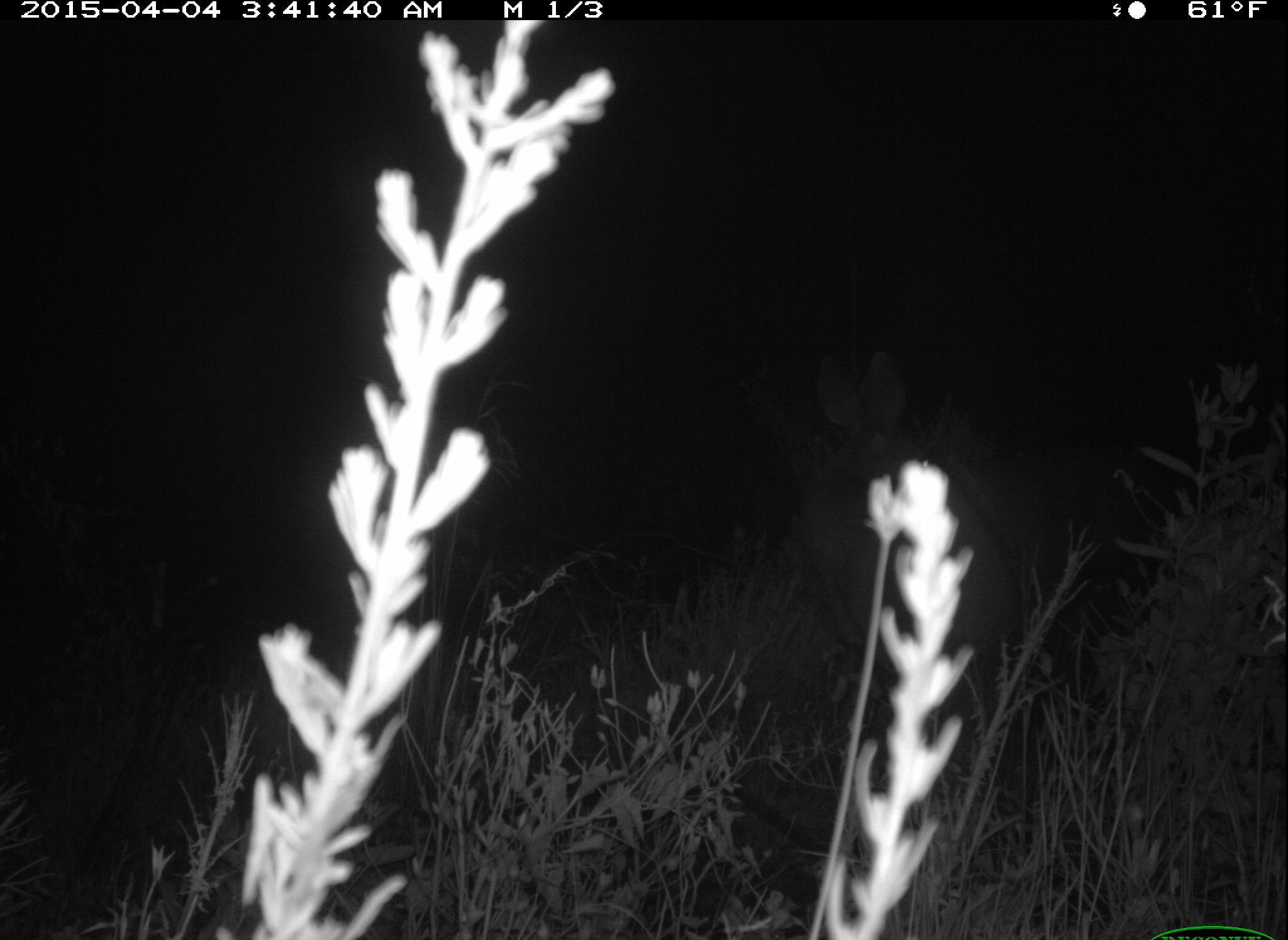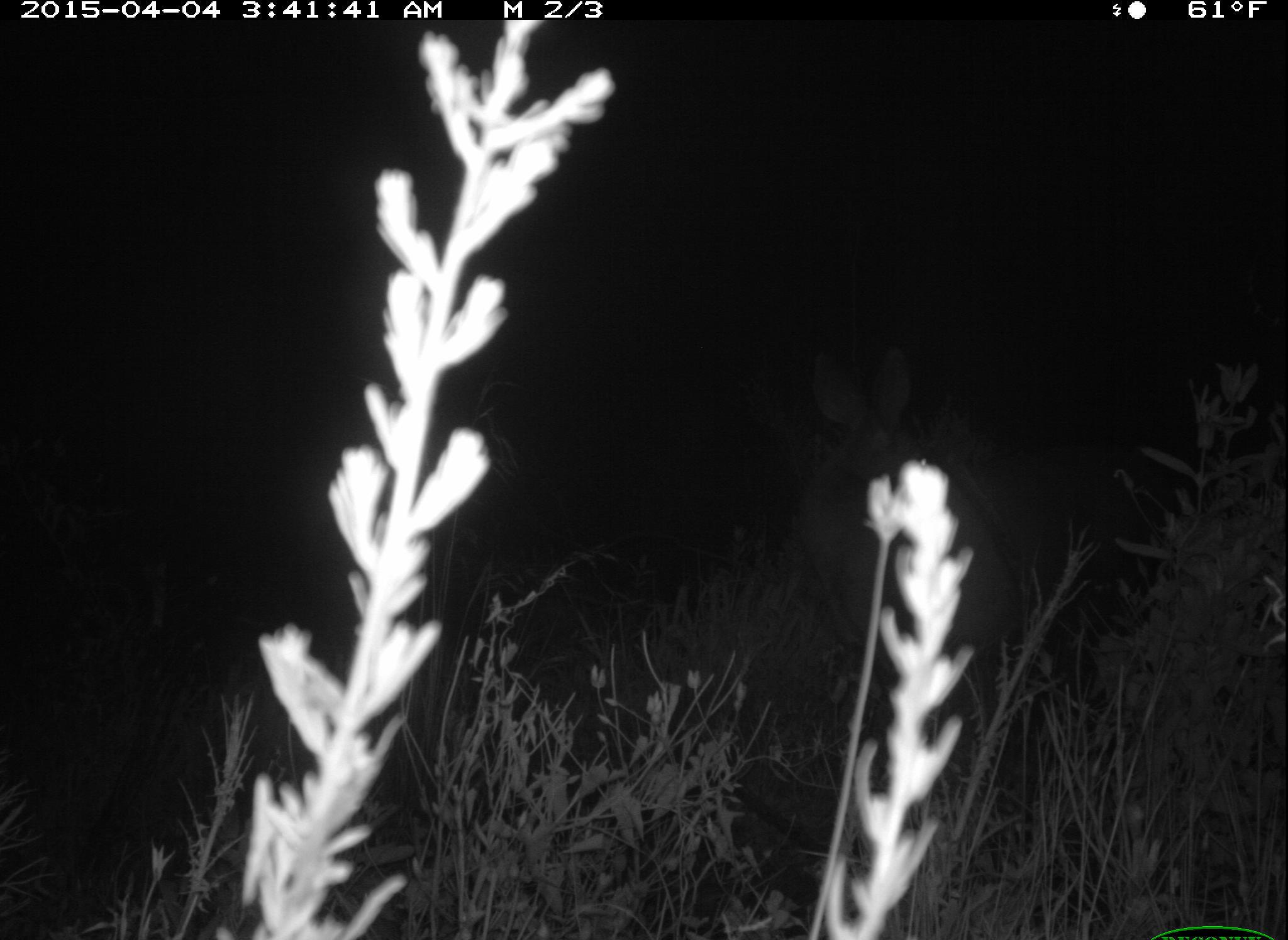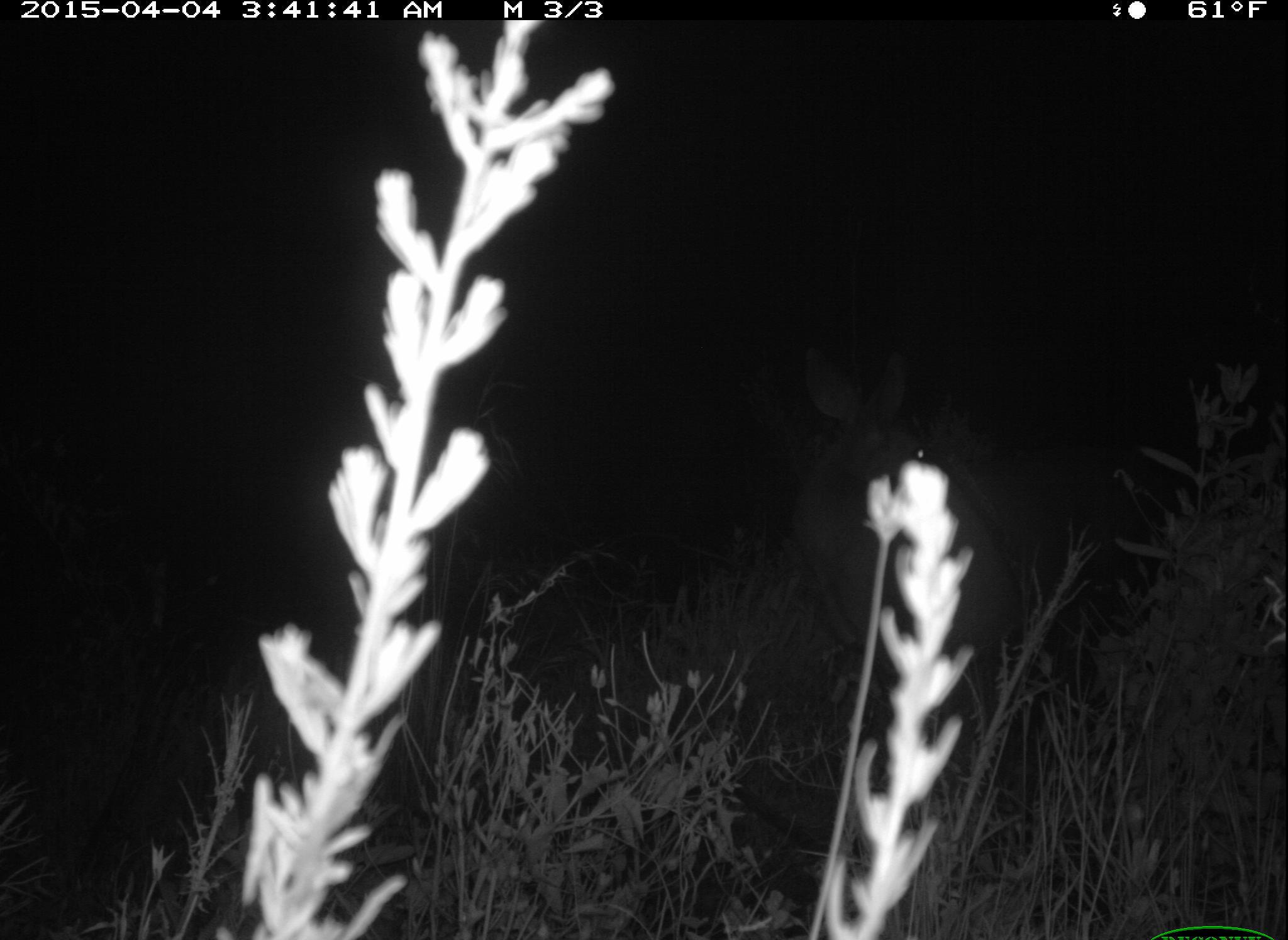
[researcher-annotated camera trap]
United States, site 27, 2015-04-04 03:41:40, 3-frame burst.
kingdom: Animalia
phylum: Chordata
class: Mammalia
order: Artiodactyla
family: Cervidae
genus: Odocoileus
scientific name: Odocoileus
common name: deer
Deer (Odocoileus).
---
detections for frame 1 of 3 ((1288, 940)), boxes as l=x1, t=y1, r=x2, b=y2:
deer: l=787, t=346, r=1043, b=717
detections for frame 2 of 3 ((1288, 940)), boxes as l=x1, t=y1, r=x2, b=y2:
deer: l=782, t=340, r=1062, b=805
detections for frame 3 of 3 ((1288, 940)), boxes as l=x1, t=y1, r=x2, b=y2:
deer: l=784, t=360, r=1043, b=779